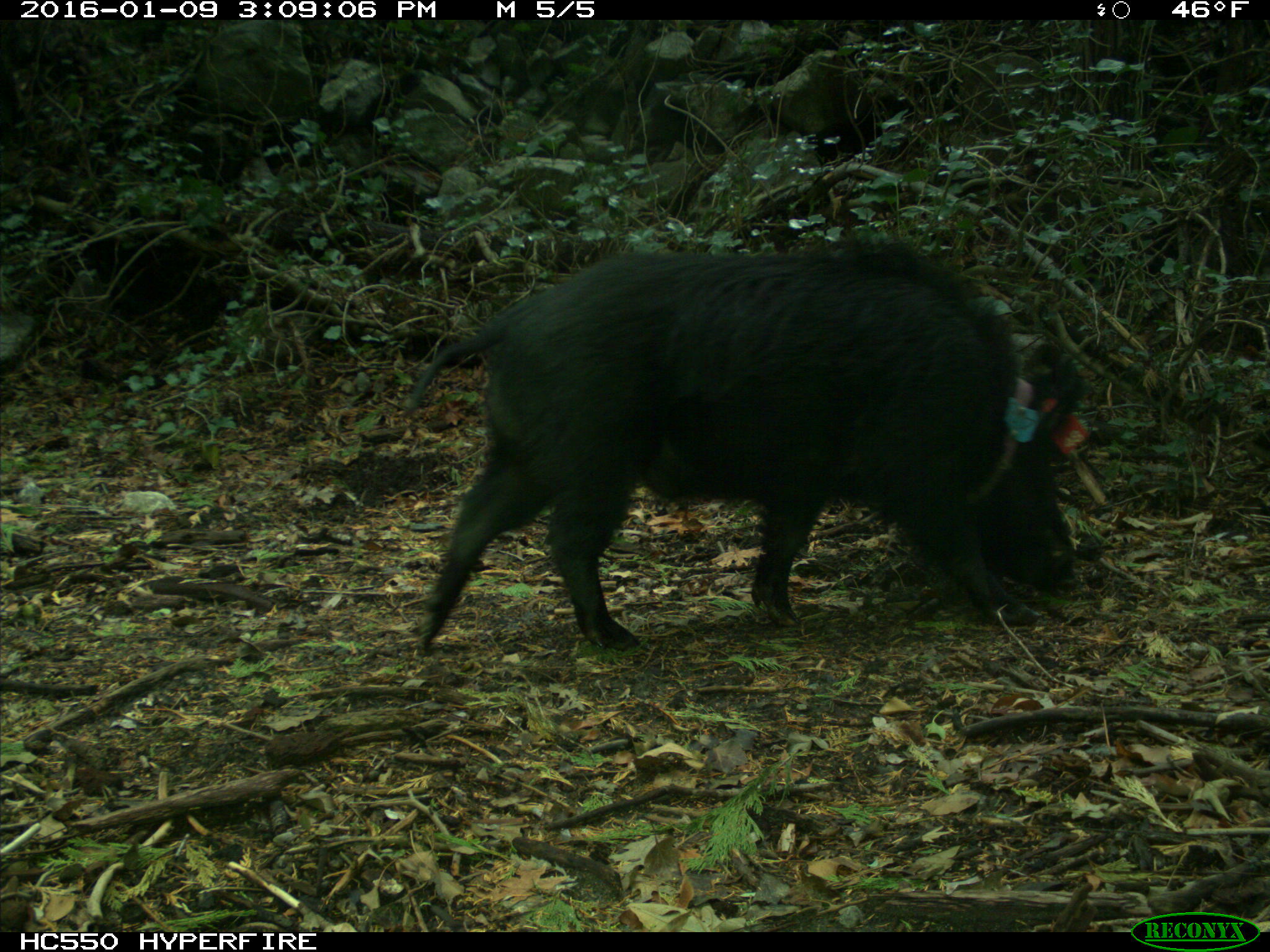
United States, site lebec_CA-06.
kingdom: Animalia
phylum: Chordata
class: Mammalia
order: Artiodactyla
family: Suidae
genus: Sus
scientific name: Sus scrofa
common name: wild boar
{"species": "Sus scrofa (wild boar)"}